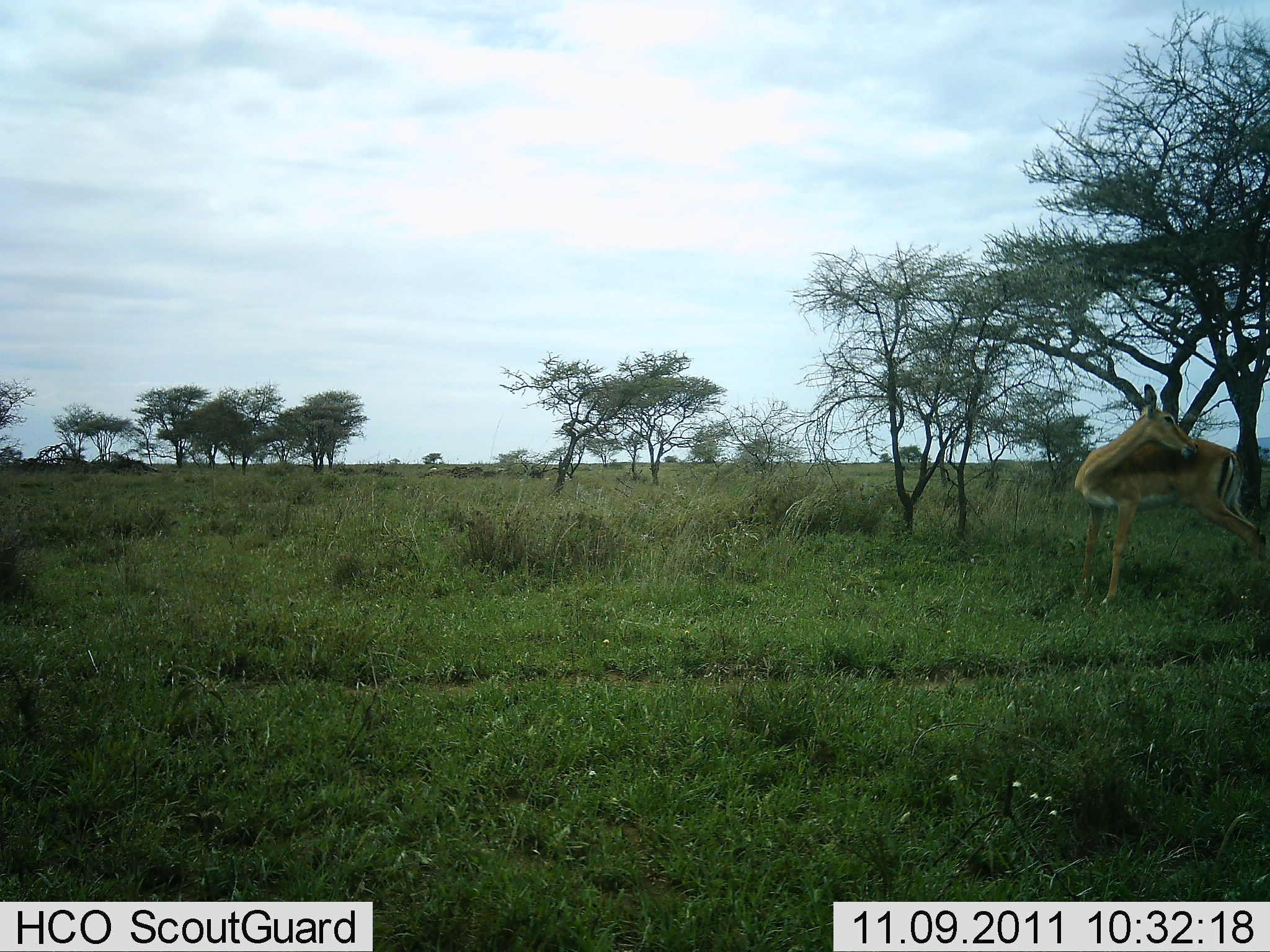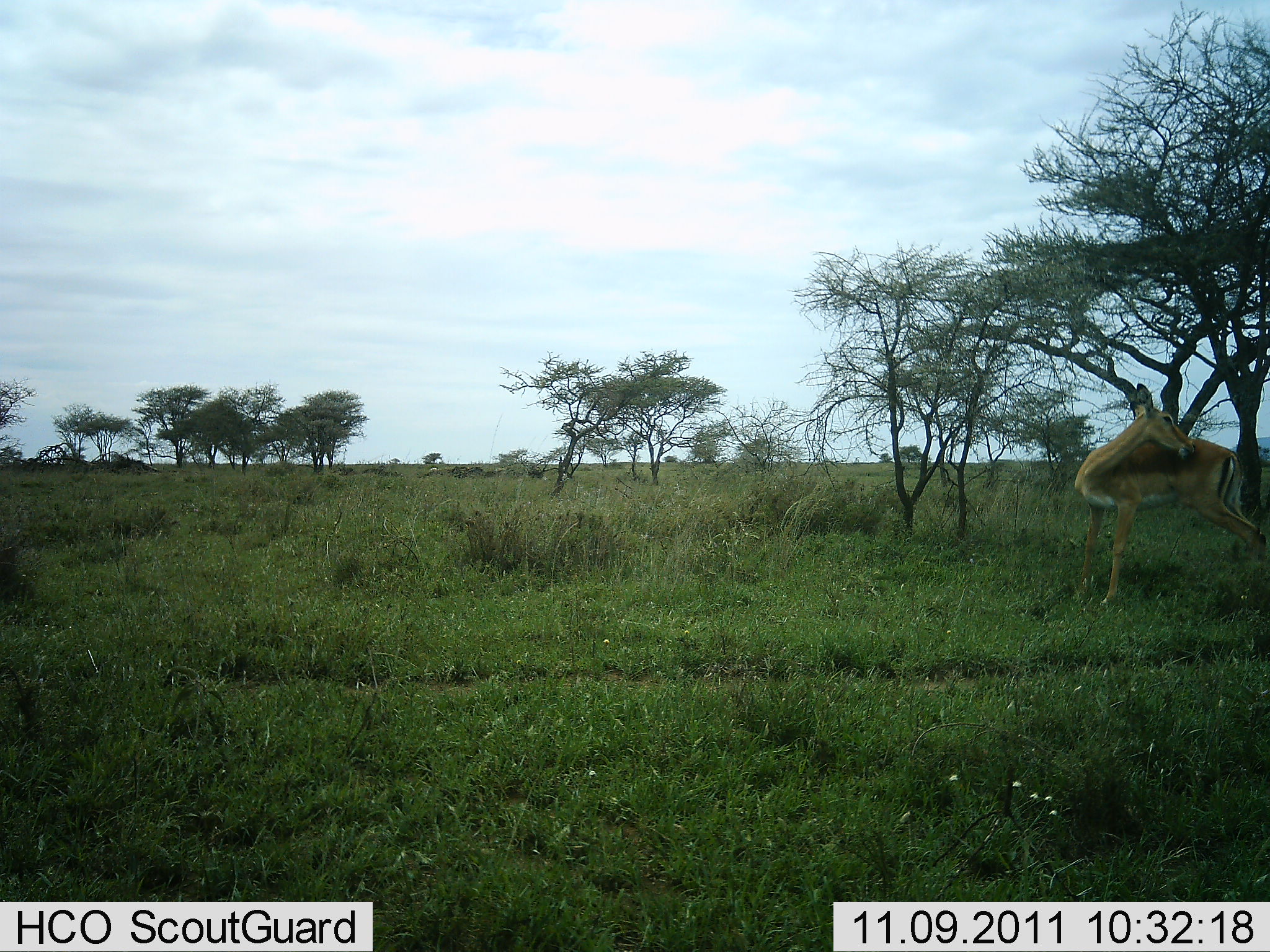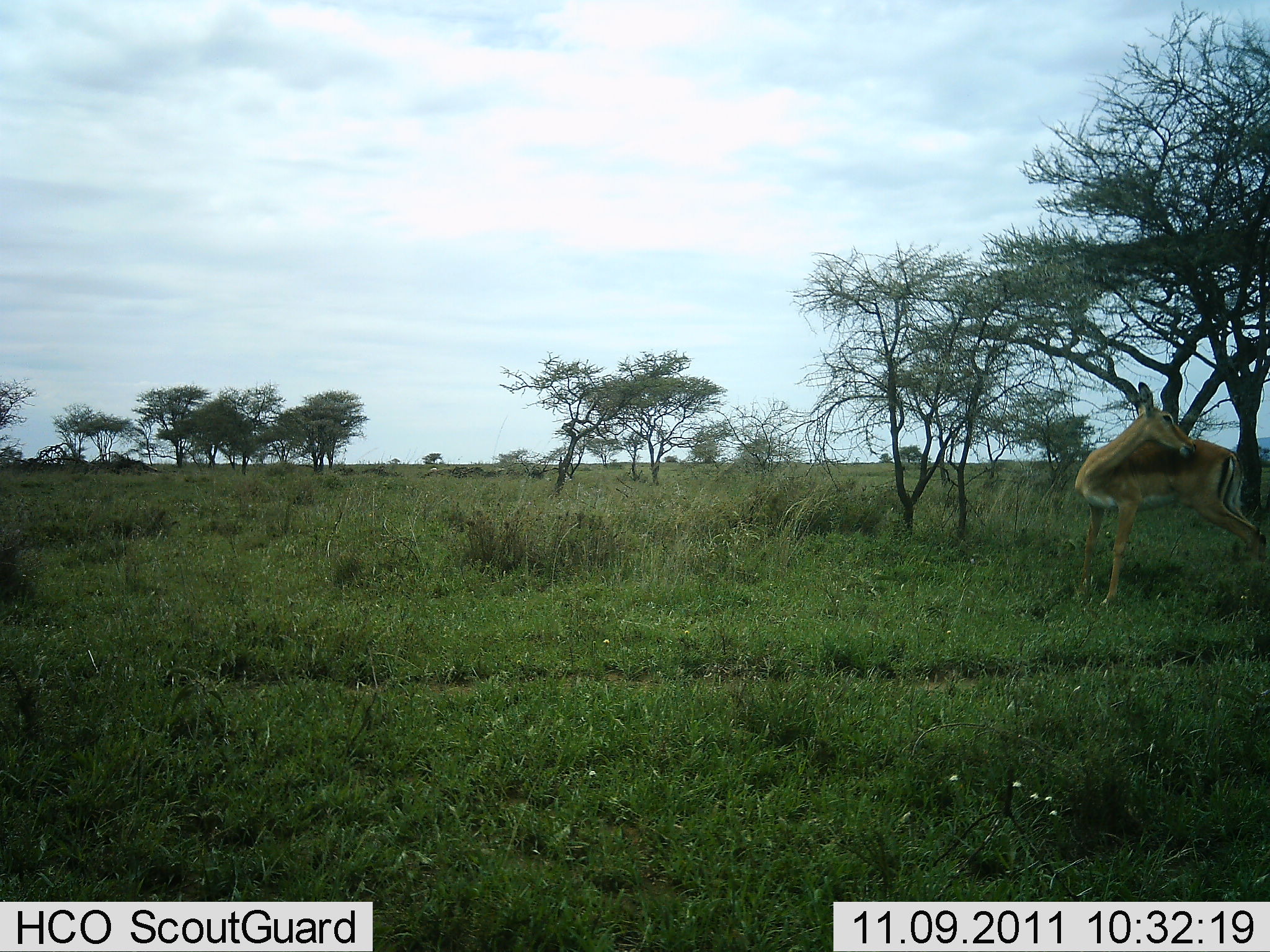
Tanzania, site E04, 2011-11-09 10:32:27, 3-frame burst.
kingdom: Animalia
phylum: Chordata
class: Mammalia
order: Artiodactyla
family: Bovidae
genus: Nanger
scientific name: Nanger granti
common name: grant's gazelle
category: gazellegrants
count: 1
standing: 85%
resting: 8%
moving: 0%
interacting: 8%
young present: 0%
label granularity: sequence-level